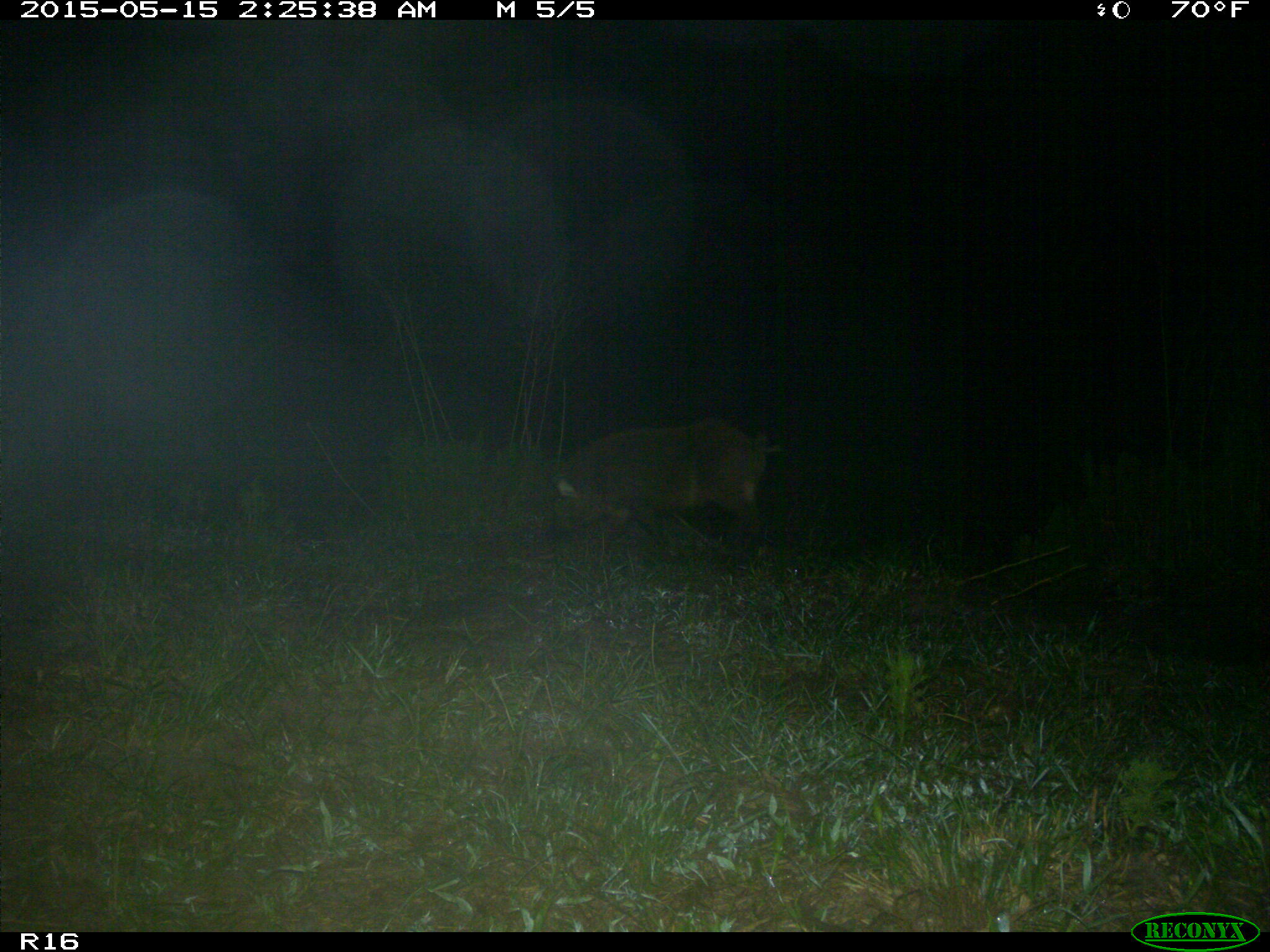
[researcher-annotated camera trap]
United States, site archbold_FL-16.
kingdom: Animalia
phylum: Chordata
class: Mammalia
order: Artiodactyla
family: Suidae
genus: Sus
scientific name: Sus scrofa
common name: wild boar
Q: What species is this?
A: Sus scrofa (wild boar).